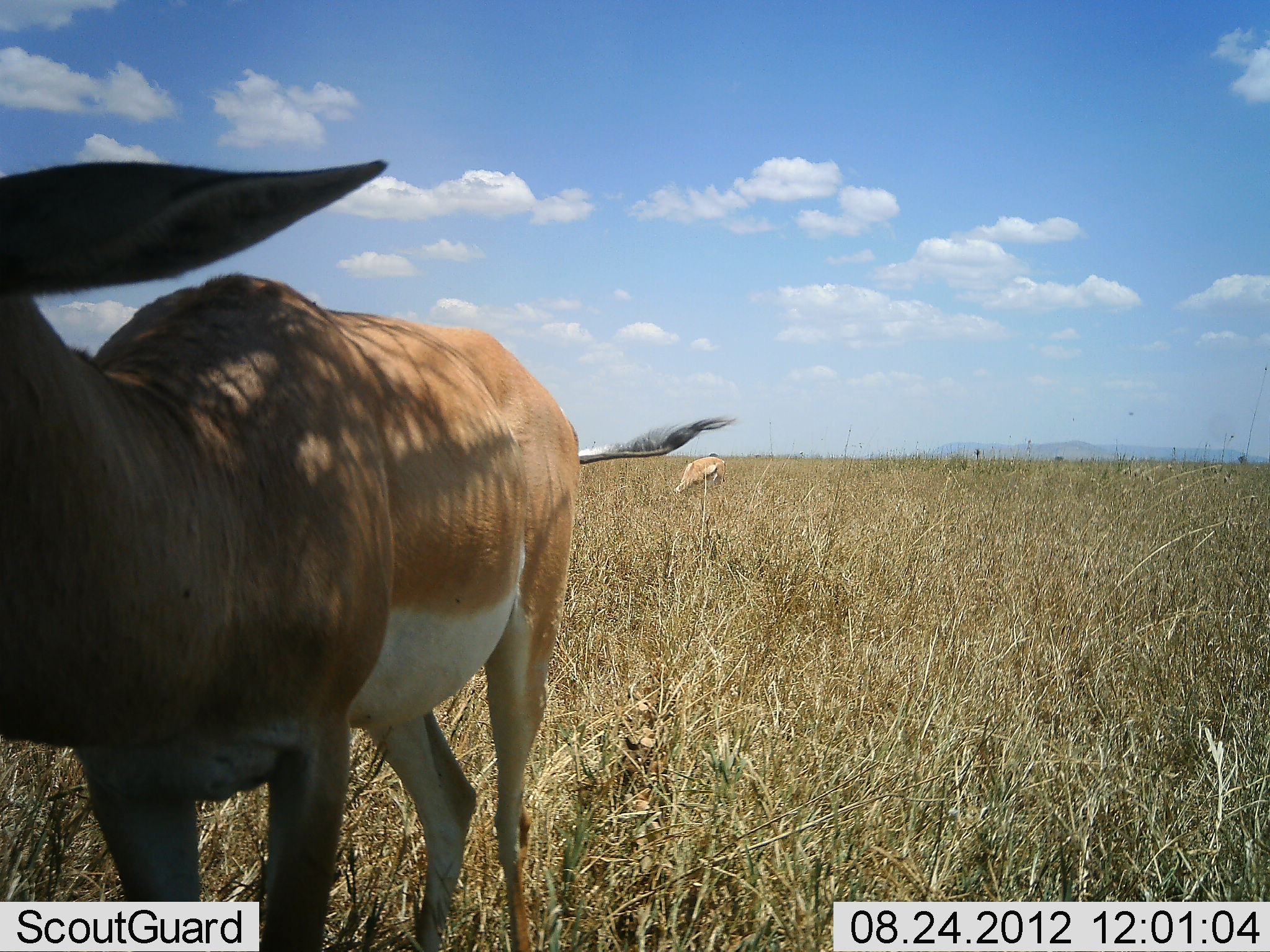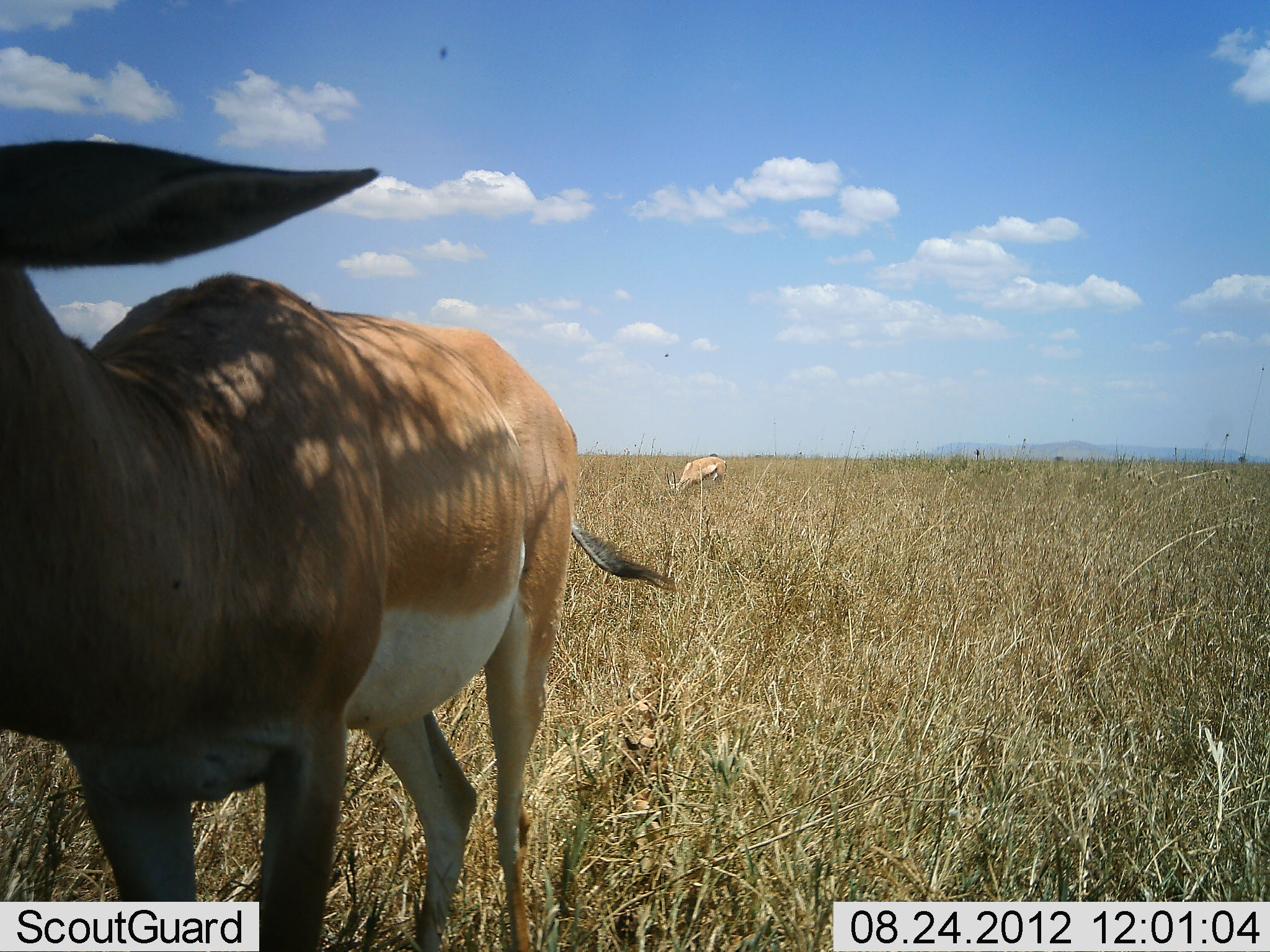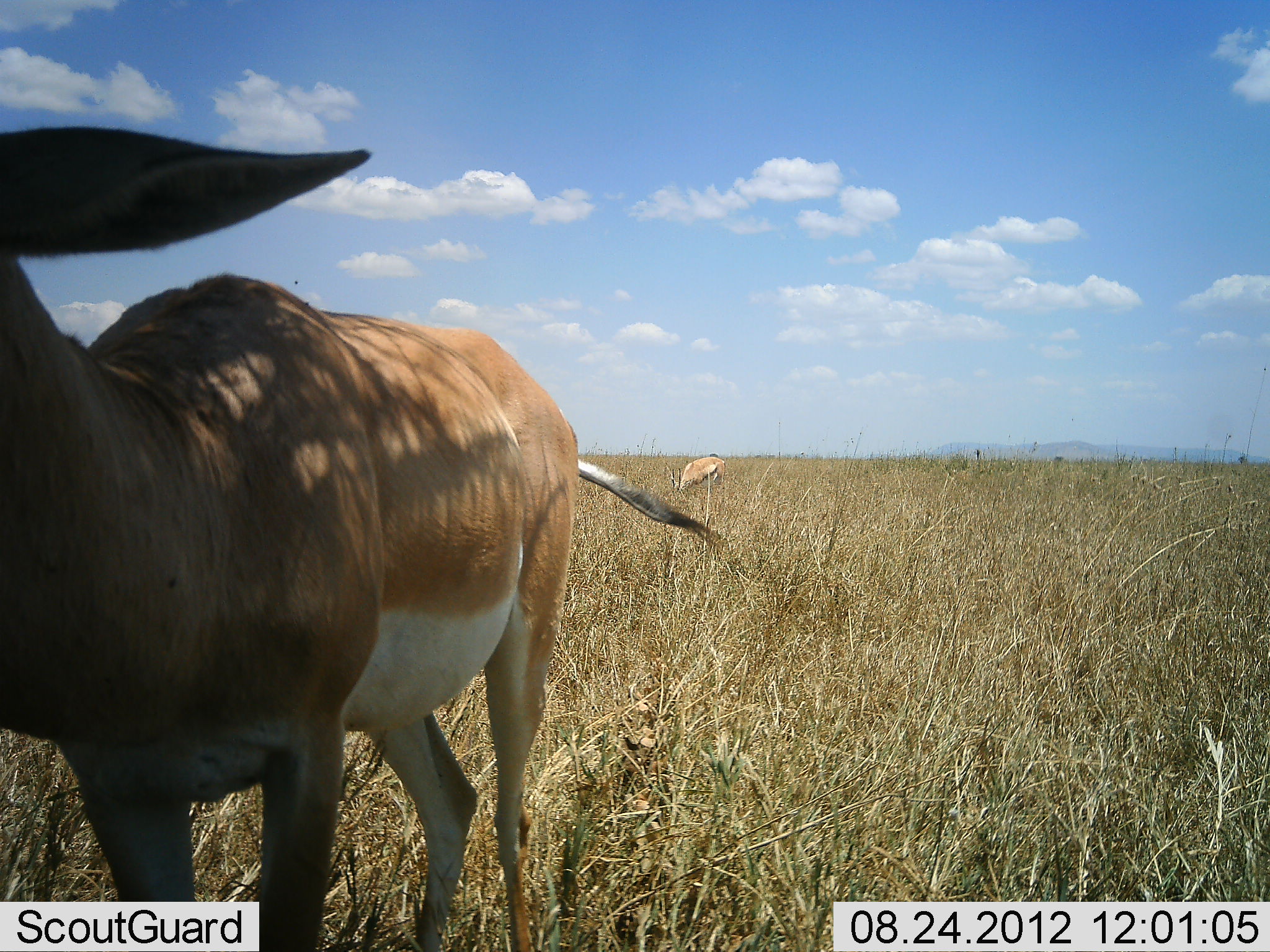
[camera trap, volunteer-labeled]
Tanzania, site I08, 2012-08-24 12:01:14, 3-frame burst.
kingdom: Animalia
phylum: Chordata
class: Mammalia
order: Artiodactyla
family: Bovidae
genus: Nanger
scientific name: Nanger granti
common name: grant's gazelle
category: gazellegrants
Gazellegrants (grant's gazelle) (Nanger granti), count 2. Behavior (volunteer vote fractions): standing 90%, resting 0%, moving 0%, interacting 0%. Young present (vote fraction): 0%. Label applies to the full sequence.